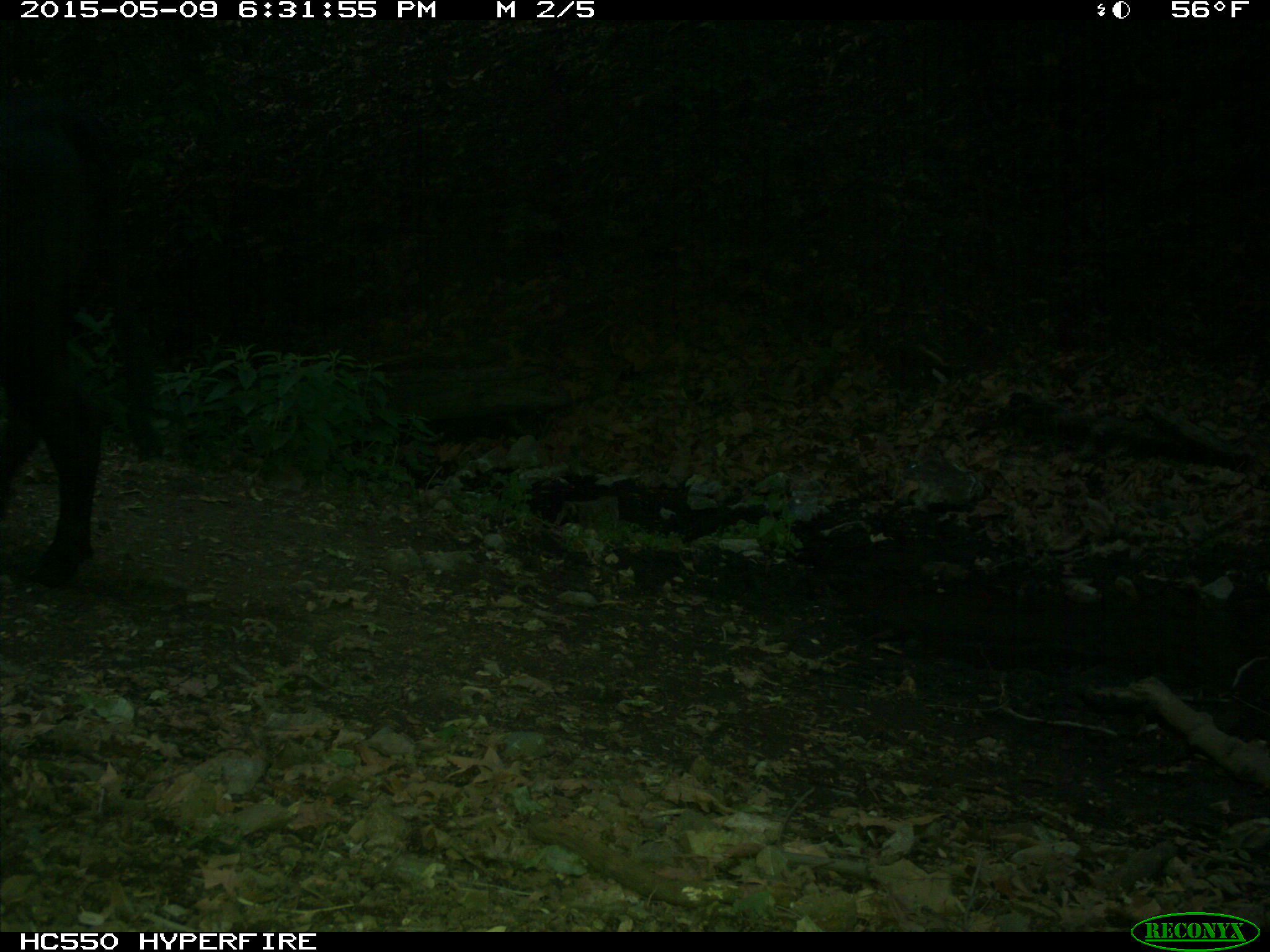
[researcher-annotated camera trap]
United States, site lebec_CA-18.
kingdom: Animalia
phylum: Chordata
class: Mammalia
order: Artiodactyla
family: Bovidae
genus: Bos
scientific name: Bos taurus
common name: domestic cow